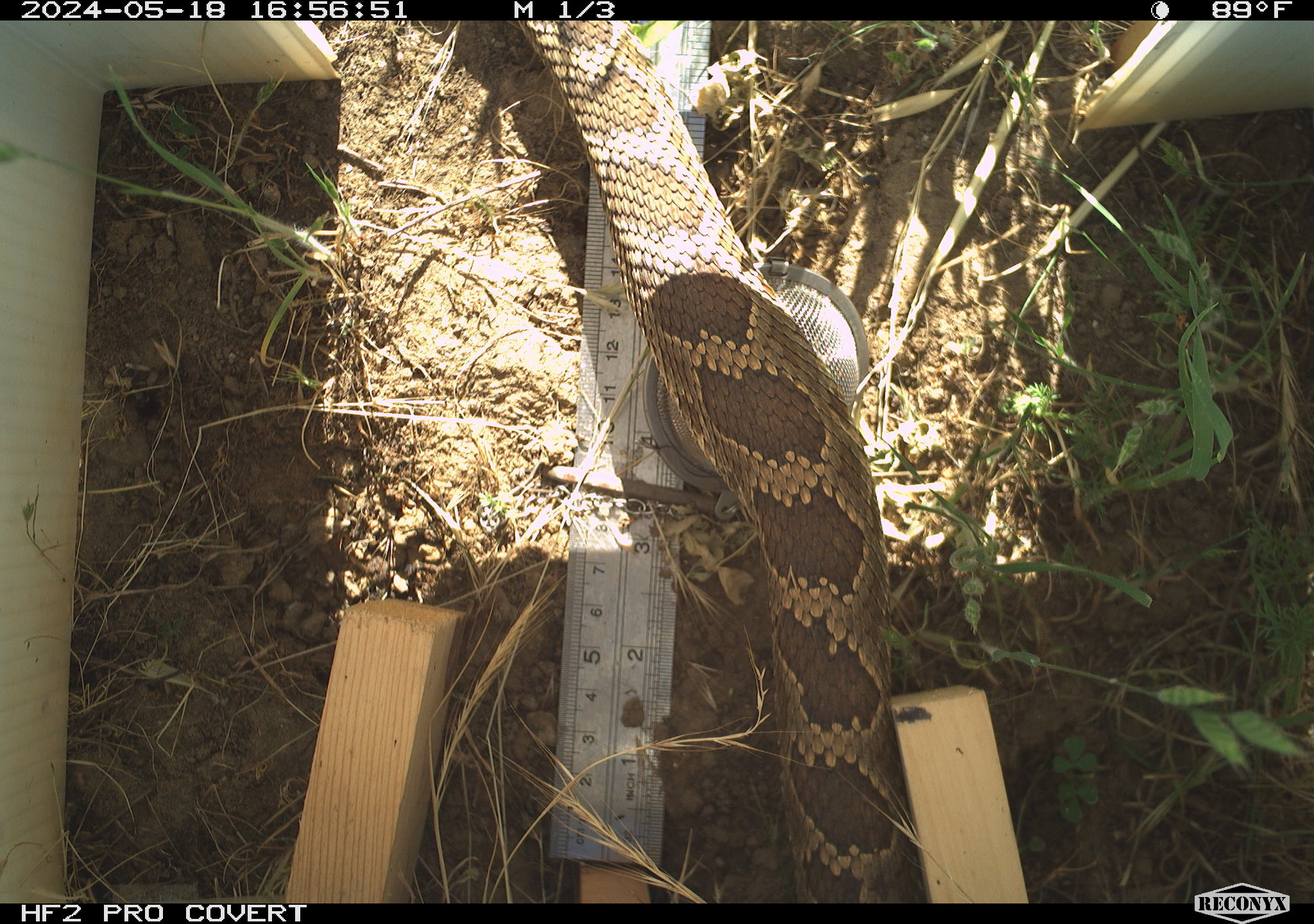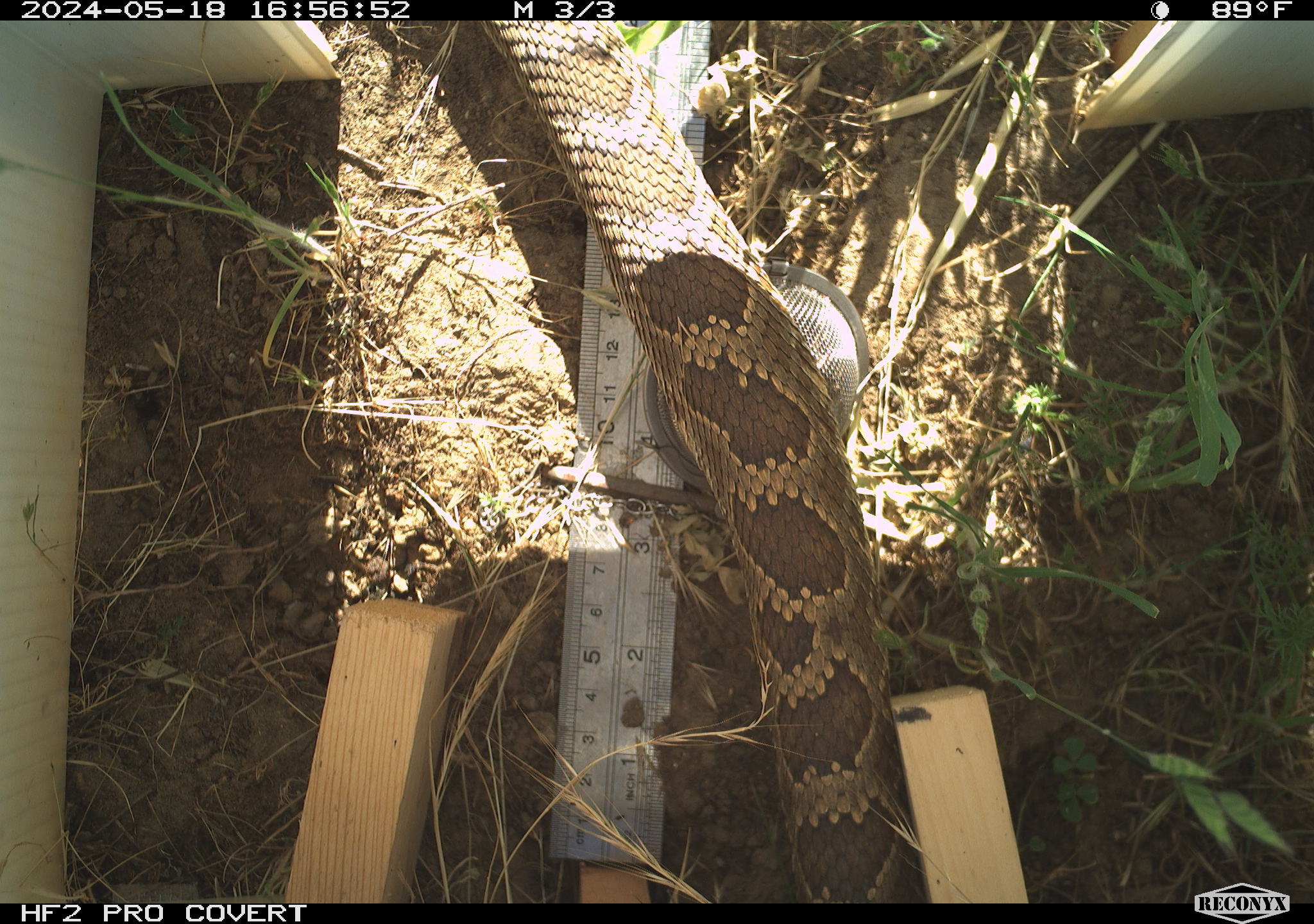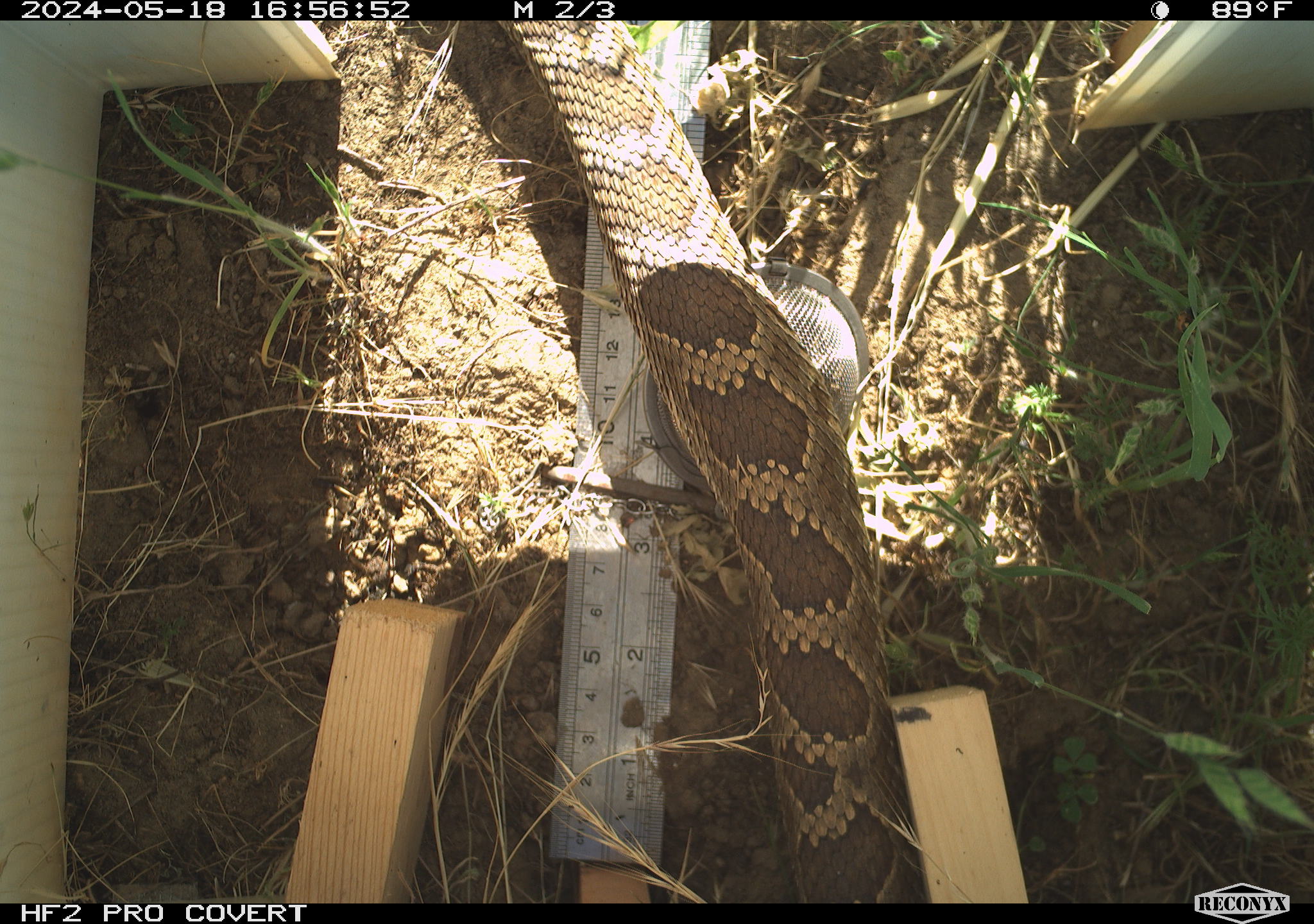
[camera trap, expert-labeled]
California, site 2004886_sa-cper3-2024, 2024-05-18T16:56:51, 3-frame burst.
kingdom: Animalia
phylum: Chordata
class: Reptilia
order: Squamata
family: Viperidae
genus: Crotalus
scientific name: Crotalus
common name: rattlers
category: crotalus species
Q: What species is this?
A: Crotalus species (rattlers) (Crotalus).